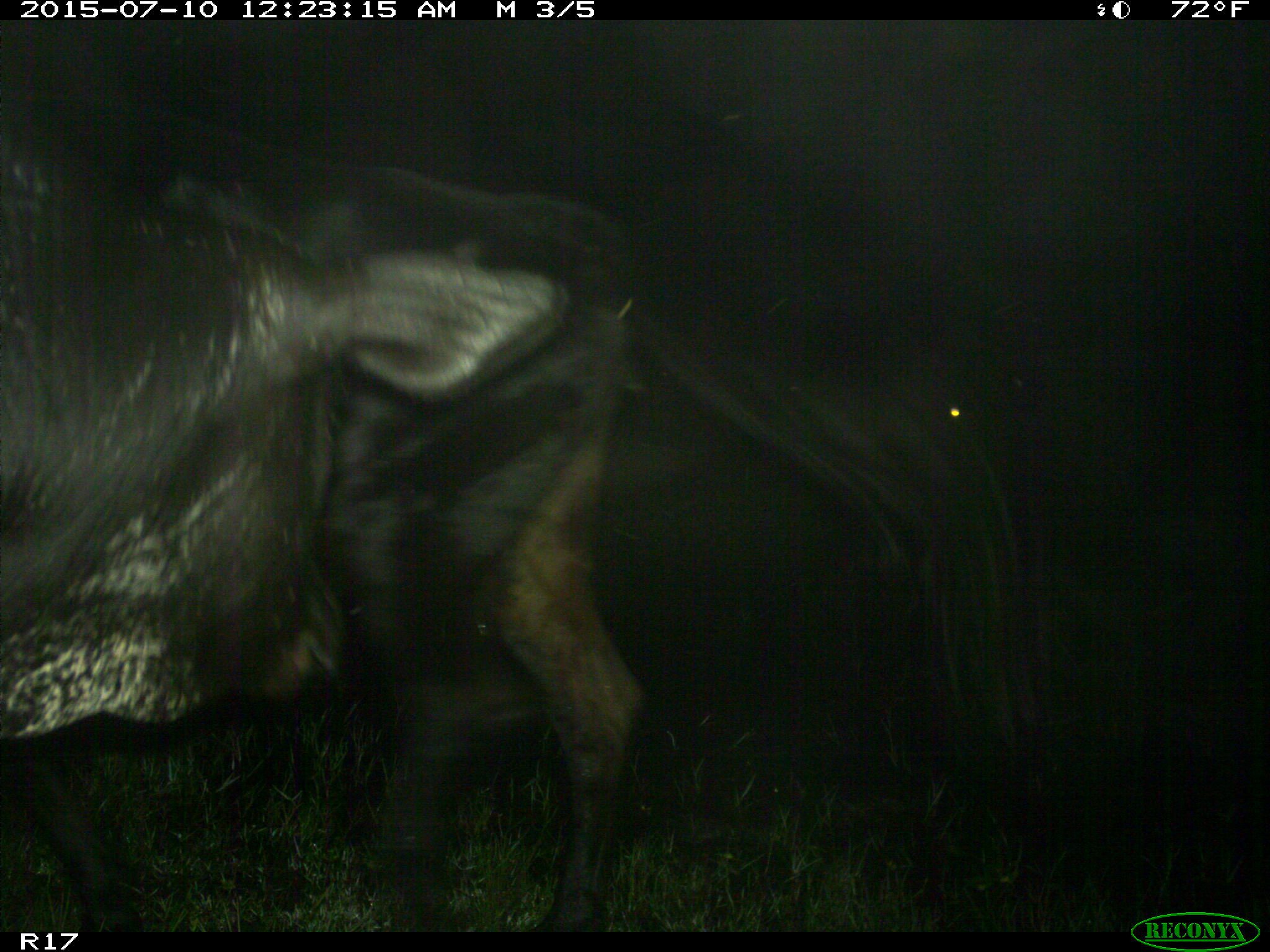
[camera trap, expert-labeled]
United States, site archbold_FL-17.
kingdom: Animalia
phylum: Chordata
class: Mammalia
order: Artiodactyla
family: Bovidae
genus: Bos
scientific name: Bos taurus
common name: domestic cow